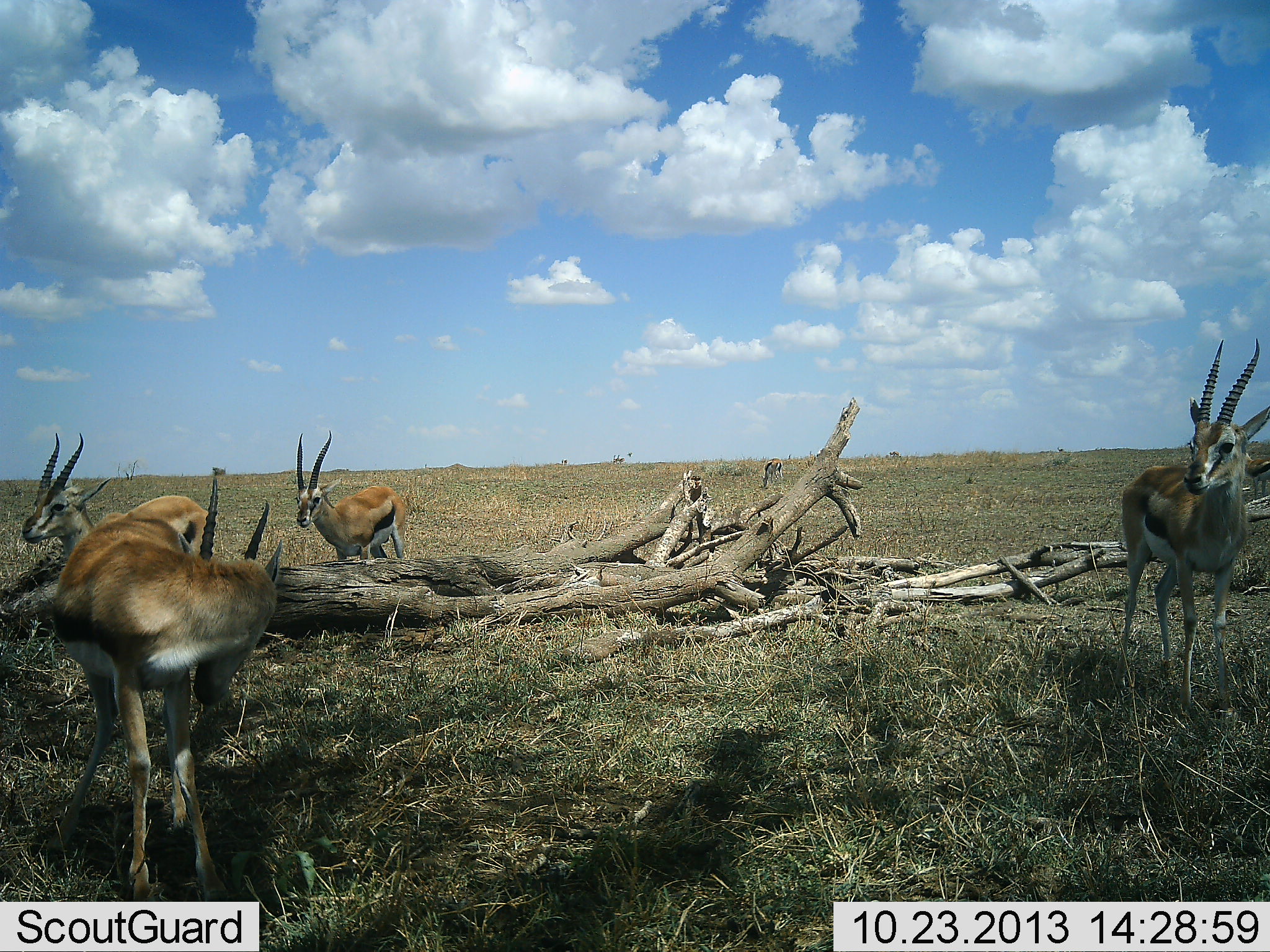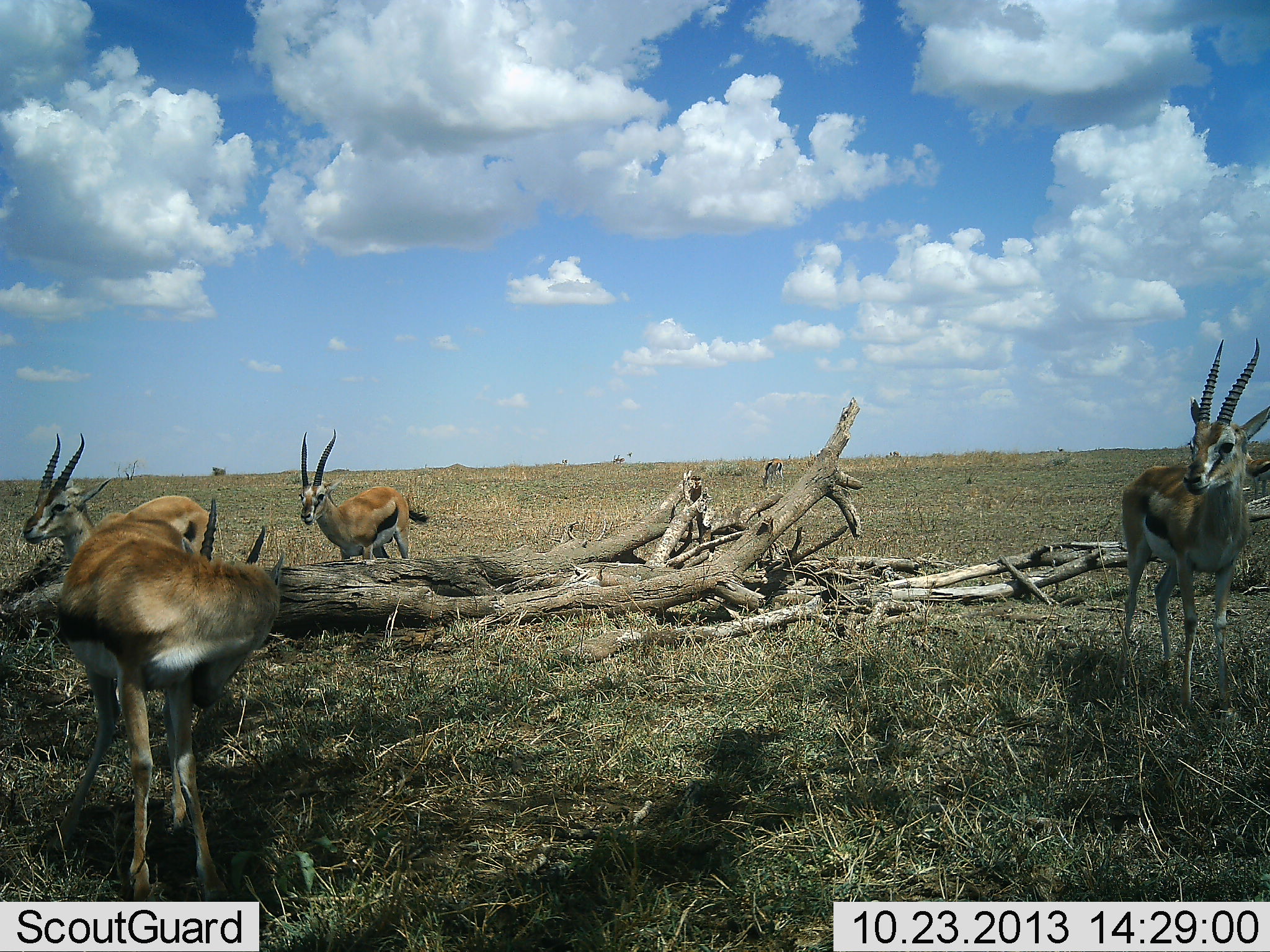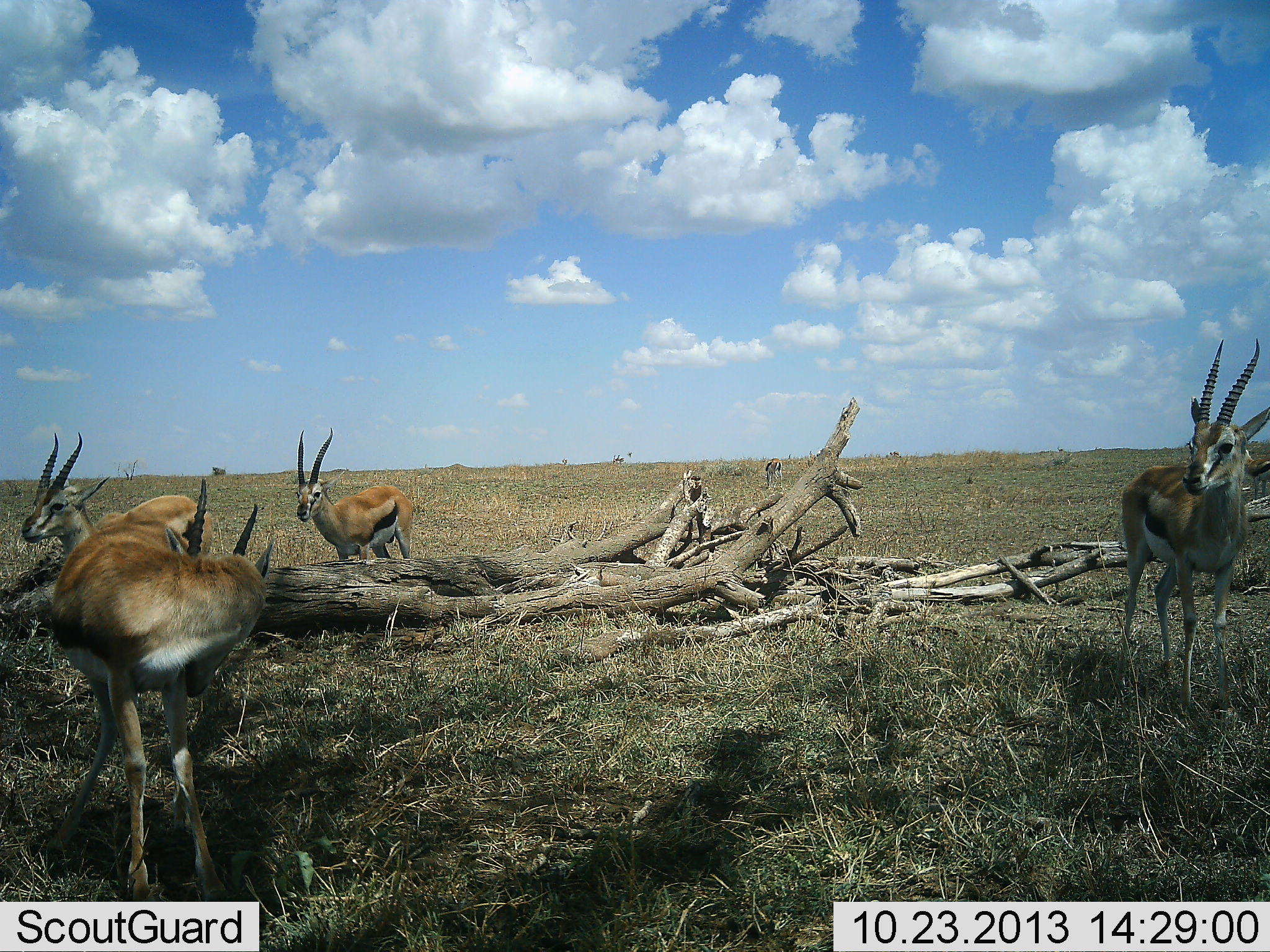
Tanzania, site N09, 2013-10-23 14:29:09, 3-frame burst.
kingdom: Animalia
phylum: Chordata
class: Mammalia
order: Artiodactyla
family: Bovidae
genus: Eudorcas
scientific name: Eudorcas thomsonii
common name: thomson's gazelle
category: gazellethomsons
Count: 4.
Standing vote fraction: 100%.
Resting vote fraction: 6%.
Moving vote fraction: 6%.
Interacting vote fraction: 0%.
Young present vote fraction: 0%.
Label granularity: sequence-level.